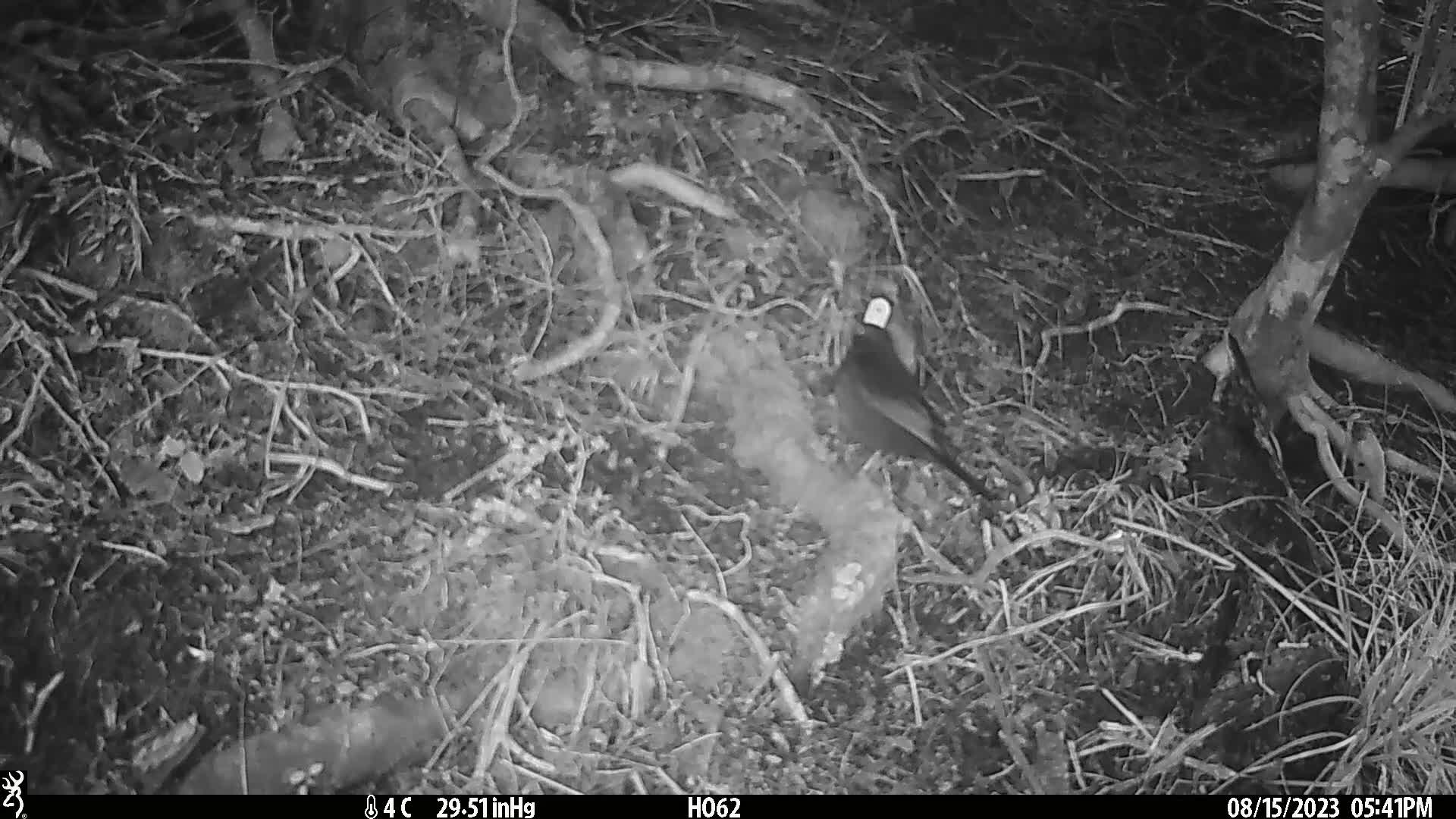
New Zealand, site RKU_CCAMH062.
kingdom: Animalia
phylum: Chordata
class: Aves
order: Passeriformes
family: Turdidae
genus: Turdus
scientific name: Turdus merula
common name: eurasian blackbird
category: blackbird